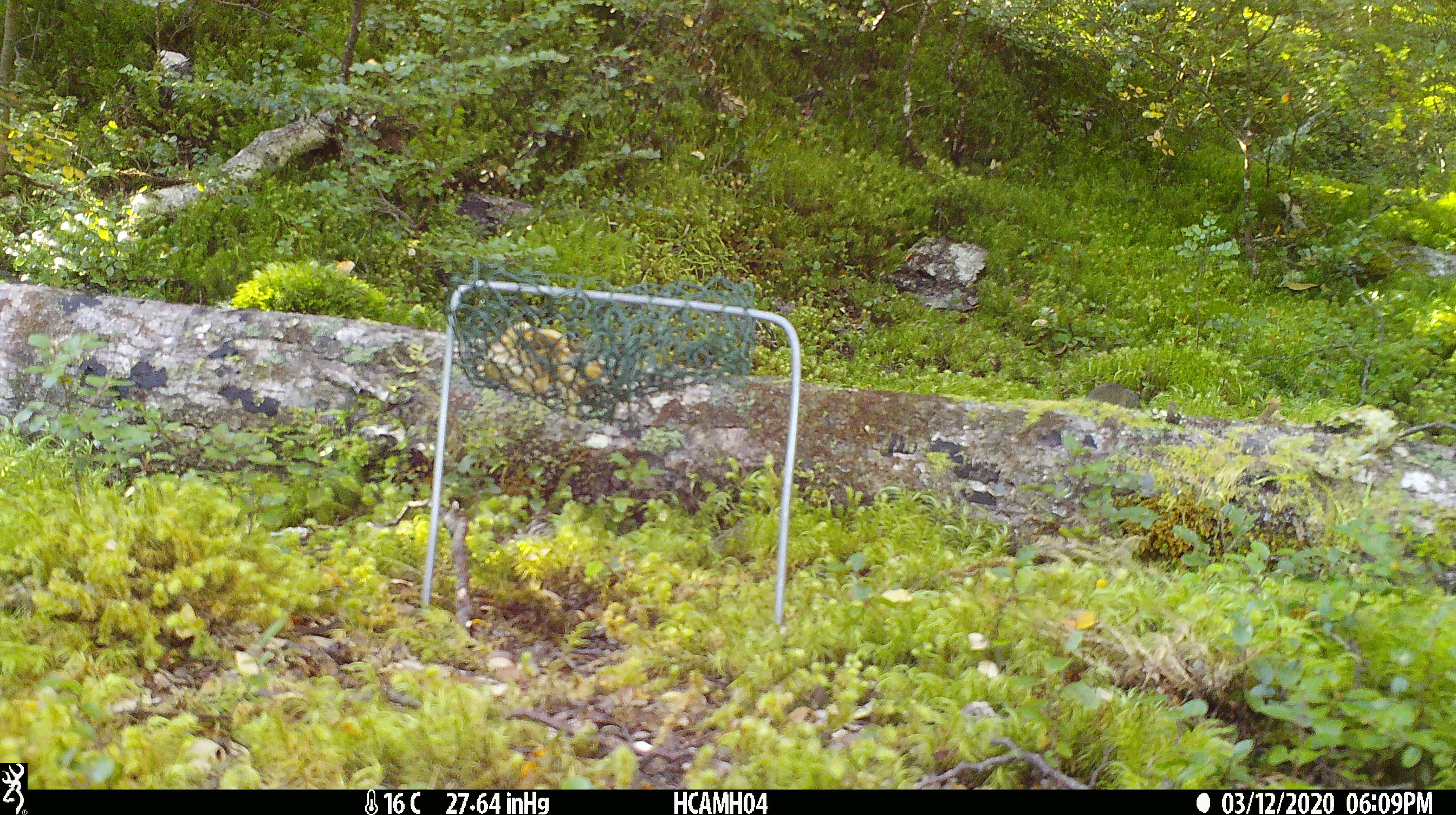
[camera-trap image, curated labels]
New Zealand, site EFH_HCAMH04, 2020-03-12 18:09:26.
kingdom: Animalia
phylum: Chordata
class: Mammalia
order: Rodentia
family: Muridae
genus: Mus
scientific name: Mus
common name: mouse